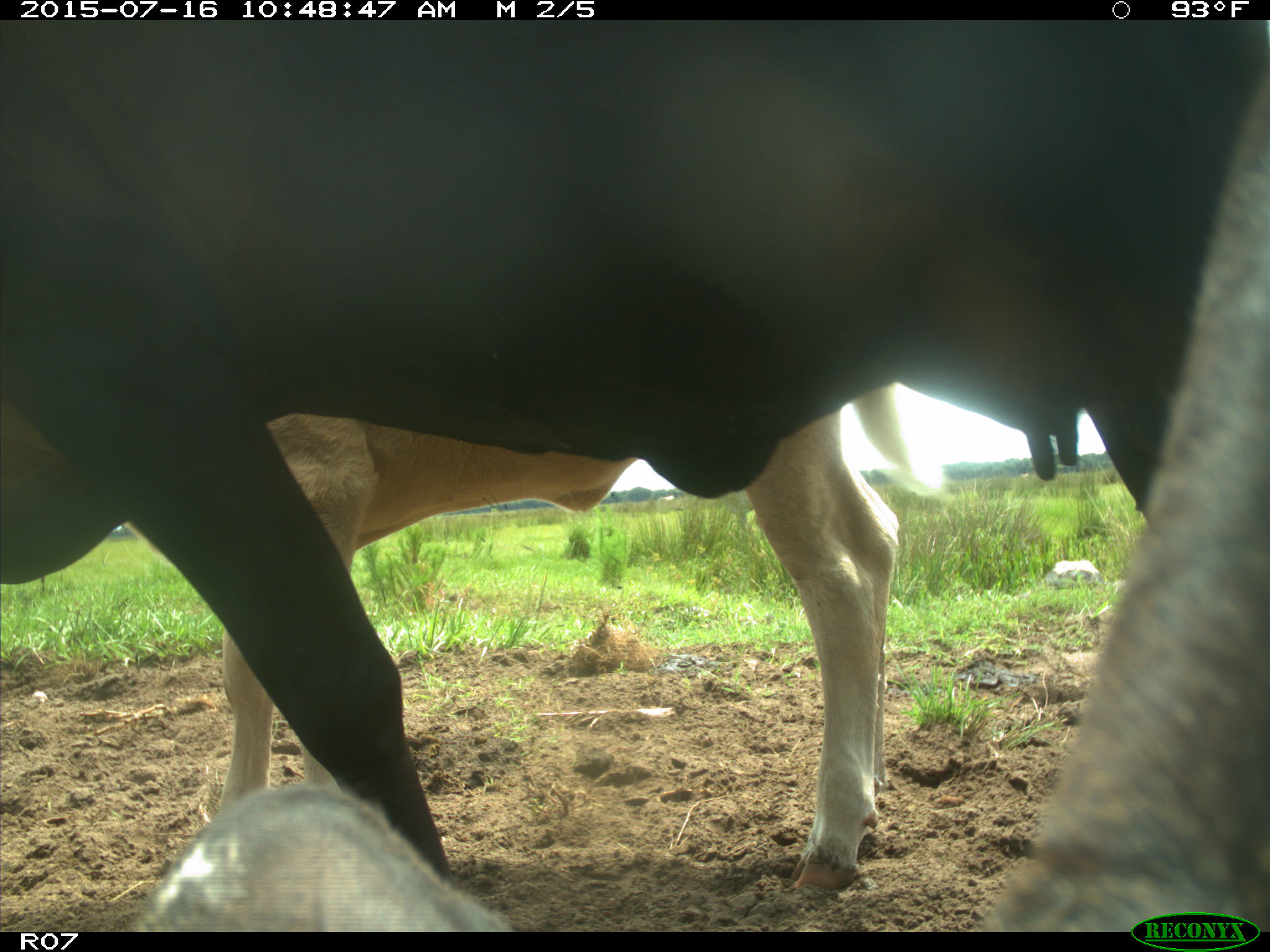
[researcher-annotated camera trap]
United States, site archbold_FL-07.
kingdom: Animalia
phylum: Chordata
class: Mammalia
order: Artiodactyla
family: Bovidae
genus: Bos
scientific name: Bos taurus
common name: domestic cow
Bos taurus (domestic cow).